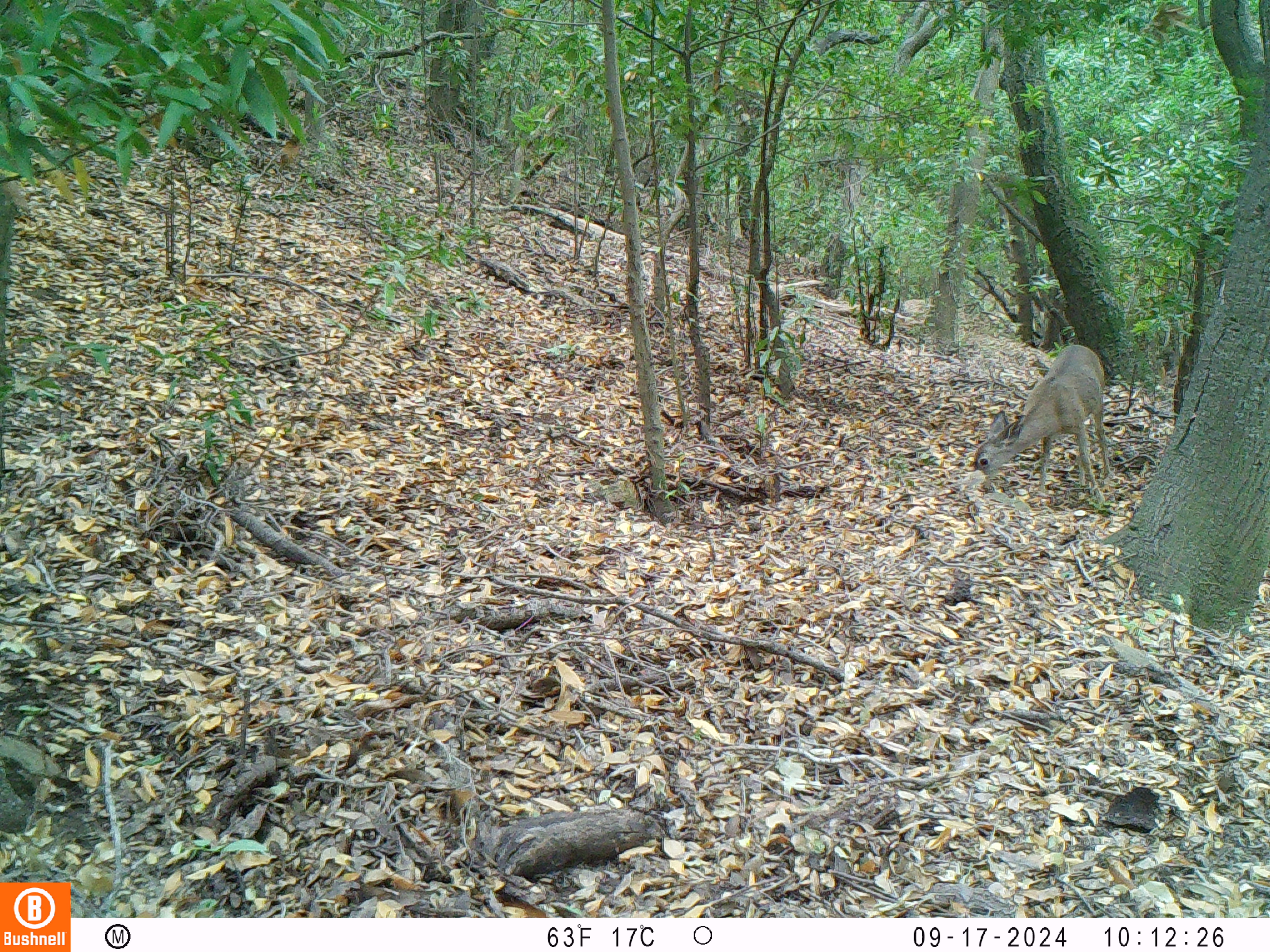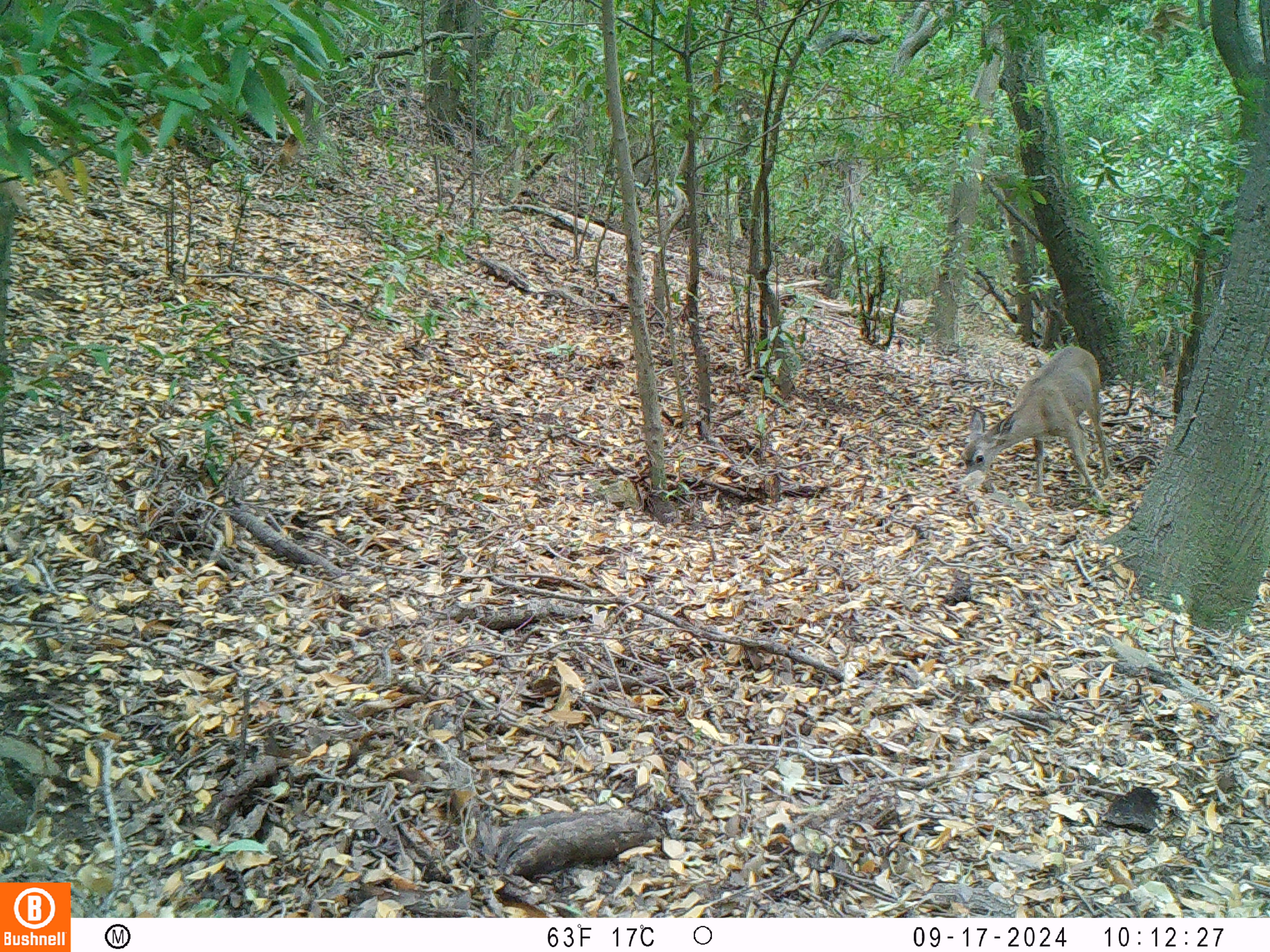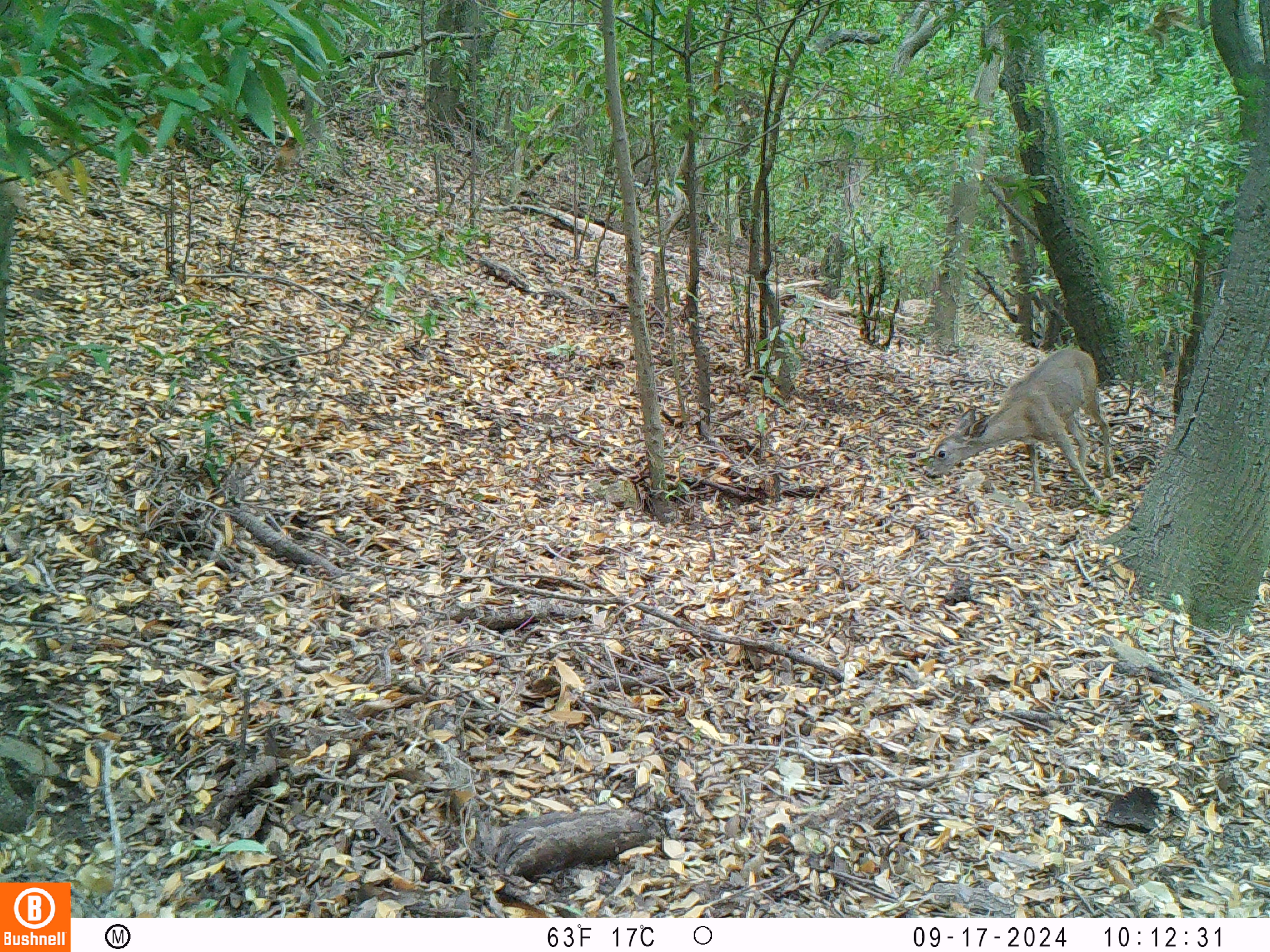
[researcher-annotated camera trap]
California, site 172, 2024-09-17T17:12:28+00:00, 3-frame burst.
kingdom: Animalia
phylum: Chordata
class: Mammalia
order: Artiodactyla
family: Cervidae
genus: Odocoileus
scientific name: Odocoileus hemionus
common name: mule deer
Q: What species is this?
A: Mule deer (Odocoileus hemionus).